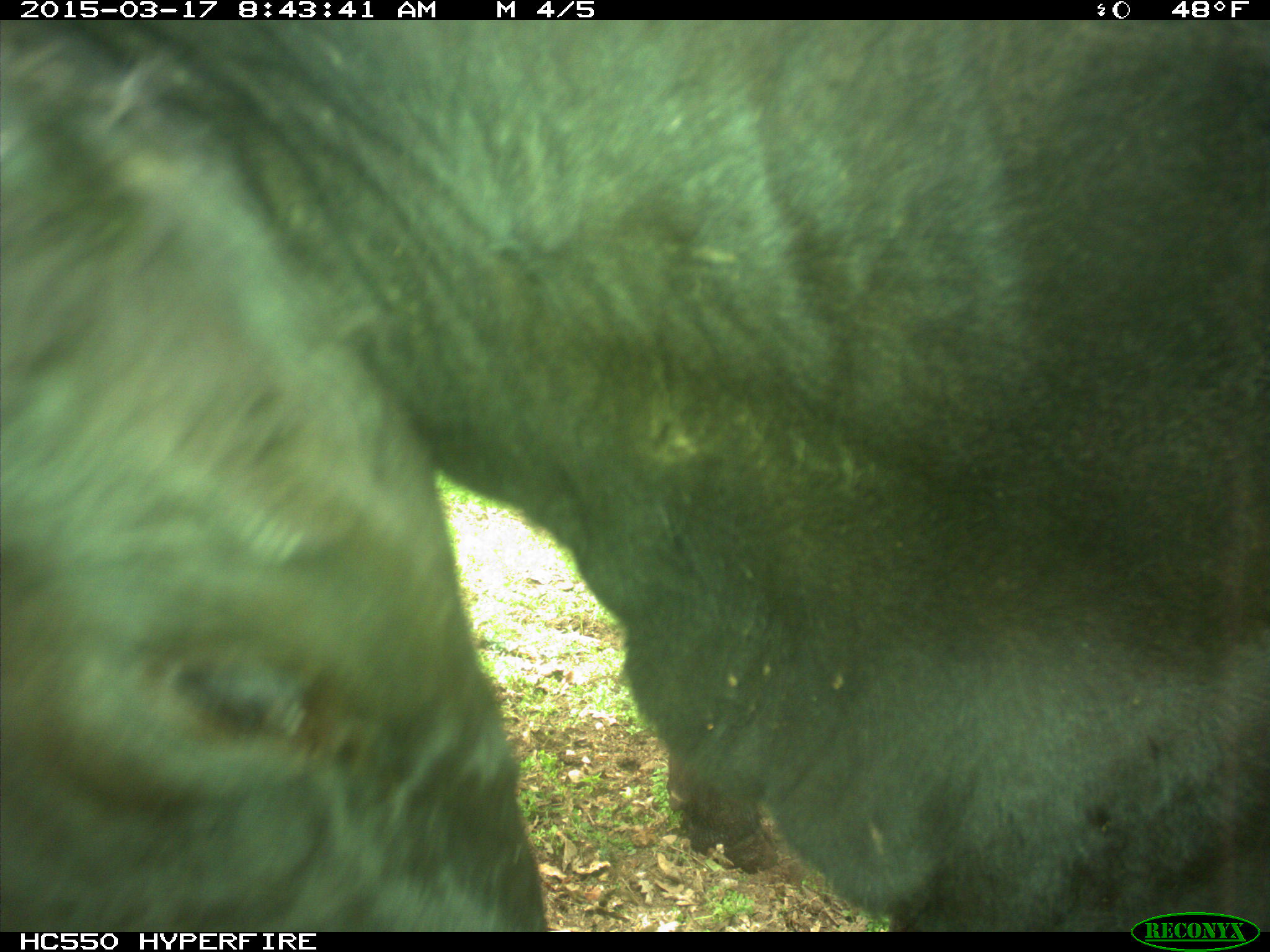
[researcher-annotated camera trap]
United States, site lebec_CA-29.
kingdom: Animalia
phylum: Chordata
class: Mammalia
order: Artiodactyla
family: Bovidae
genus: Bos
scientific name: Bos taurus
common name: domestic cow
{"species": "Bos taurus (domestic cow)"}